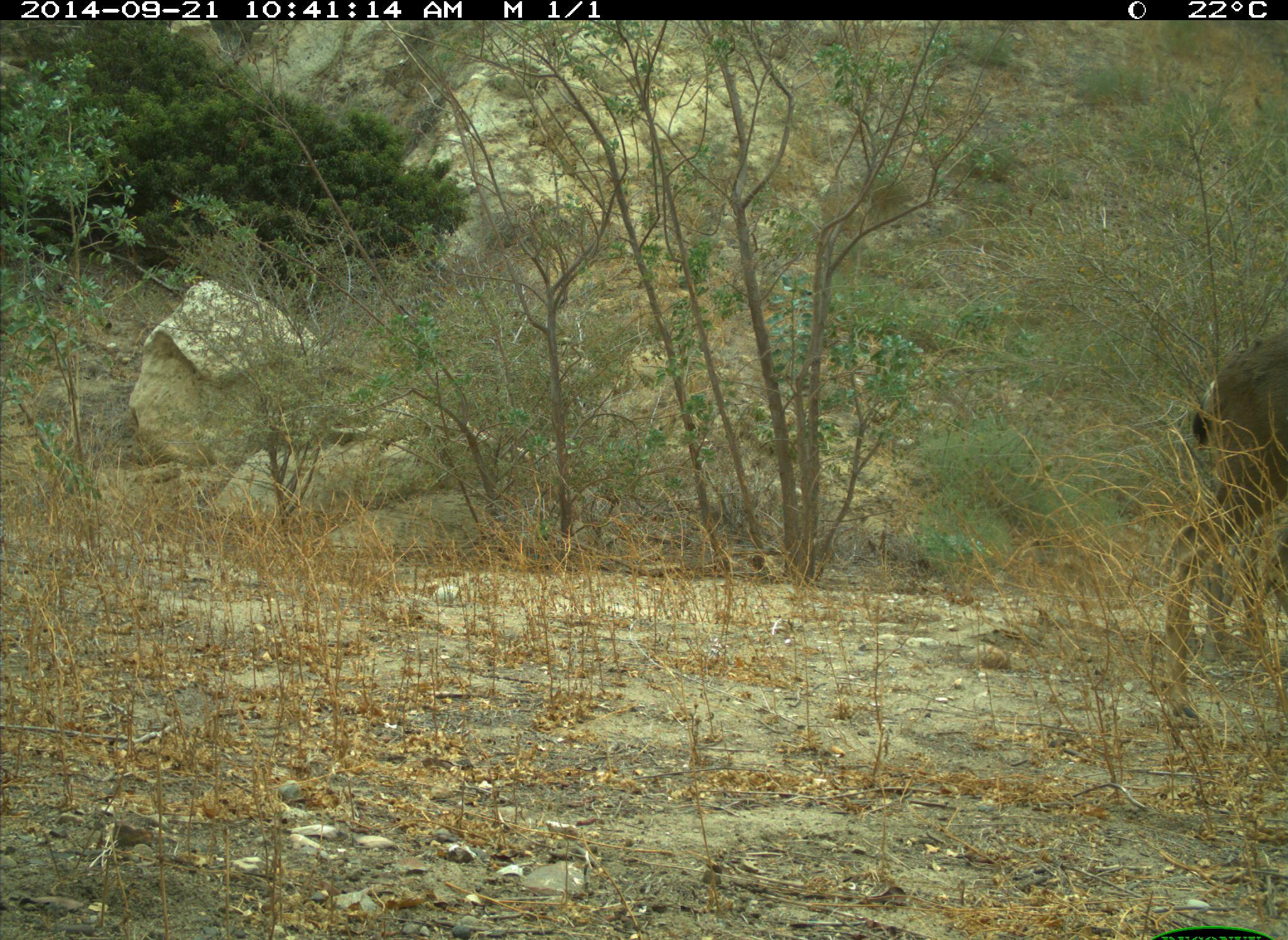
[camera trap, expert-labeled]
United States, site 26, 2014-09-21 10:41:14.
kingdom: Animalia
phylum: Chordata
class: Mammalia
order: Artiodactyla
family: Cervidae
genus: Odocoileus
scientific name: Odocoileus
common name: deer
Deer (Odocoileus).